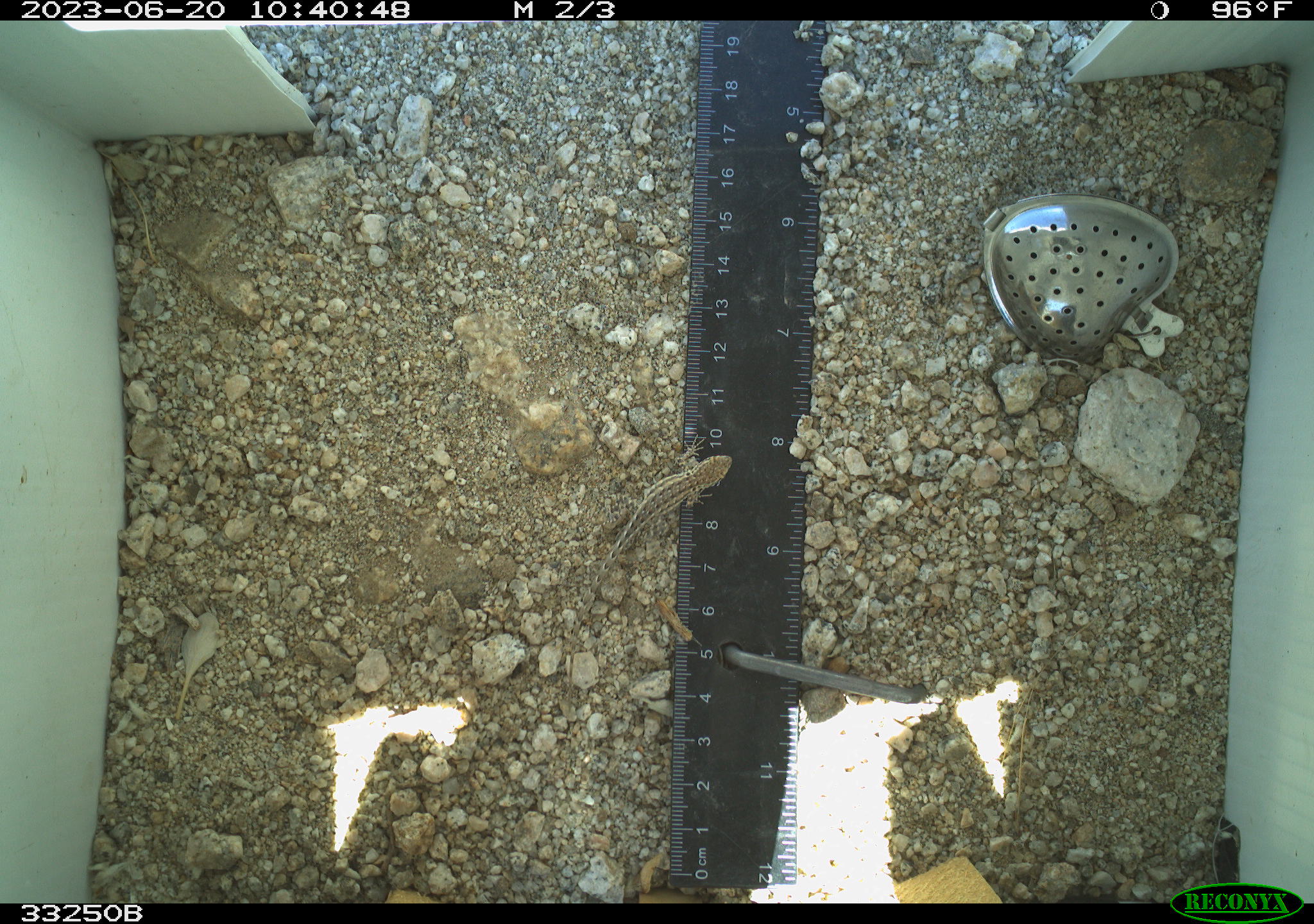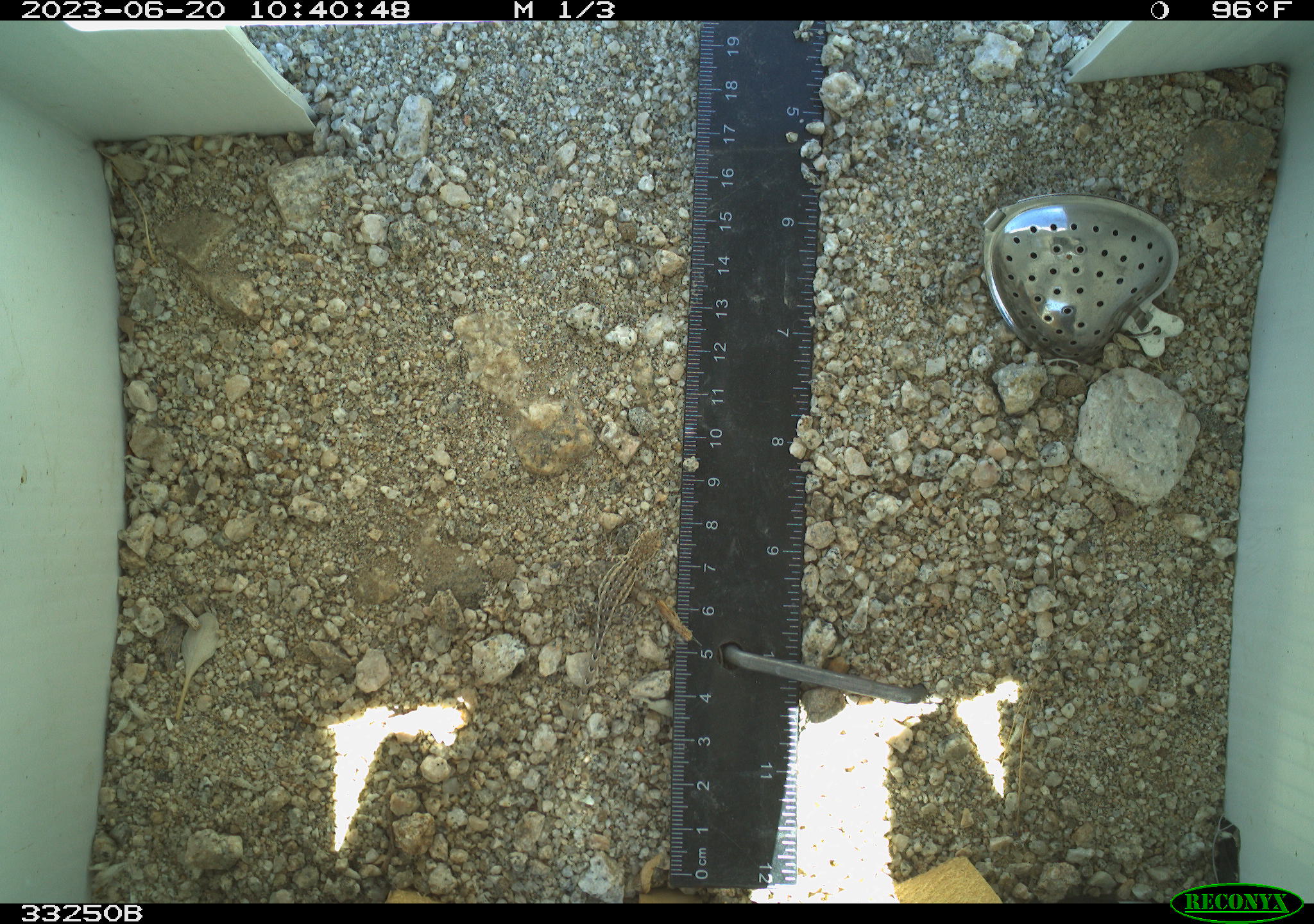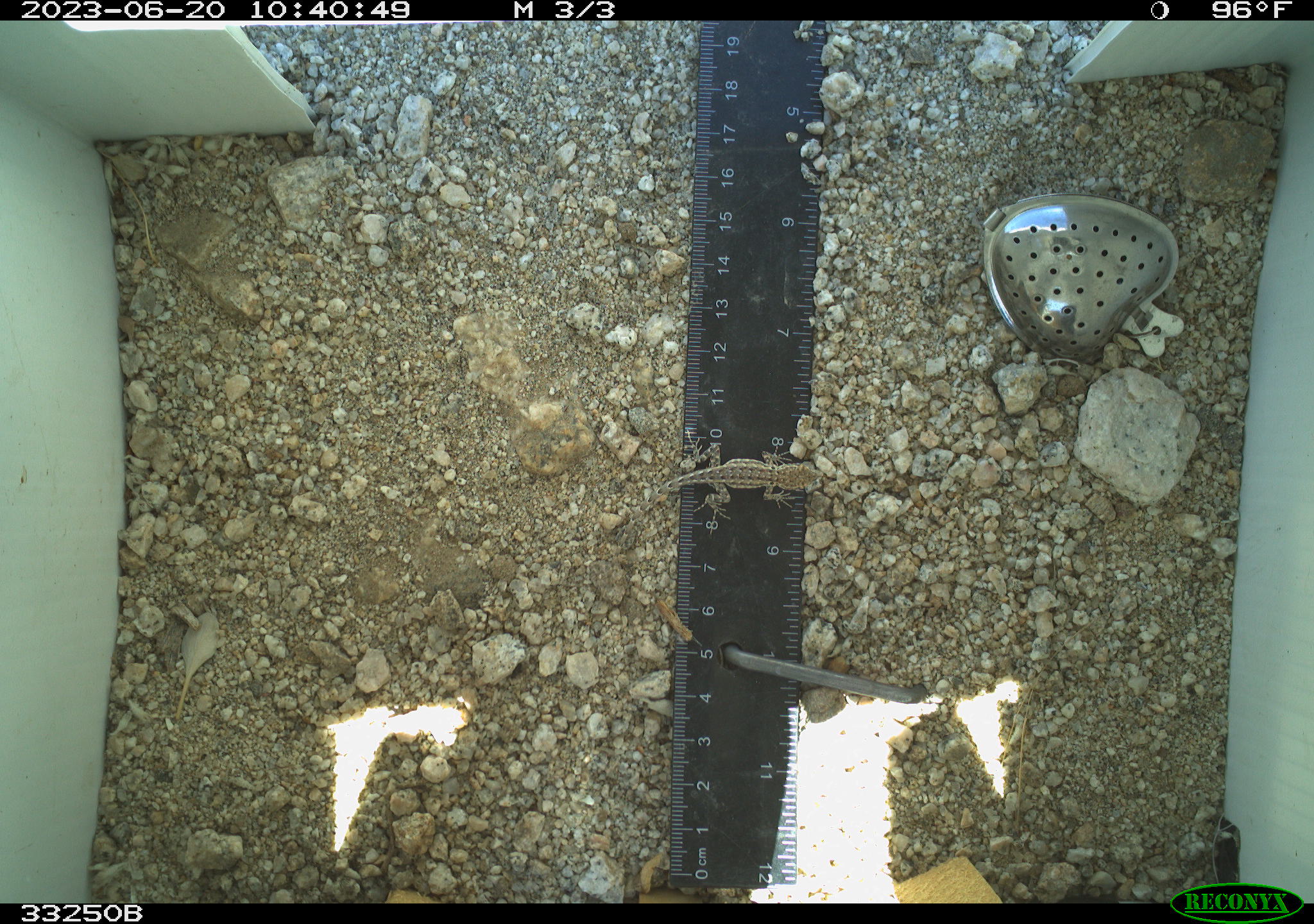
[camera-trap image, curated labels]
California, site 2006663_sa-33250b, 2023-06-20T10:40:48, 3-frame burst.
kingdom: Animalia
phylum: Chordata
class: Reptilia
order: Squamata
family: Phrynosomatidae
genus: Sceloporus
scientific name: Sceloporus graciosus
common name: common sagebrush lizard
Common sagebrush lizard (Sceloporus graciosus).